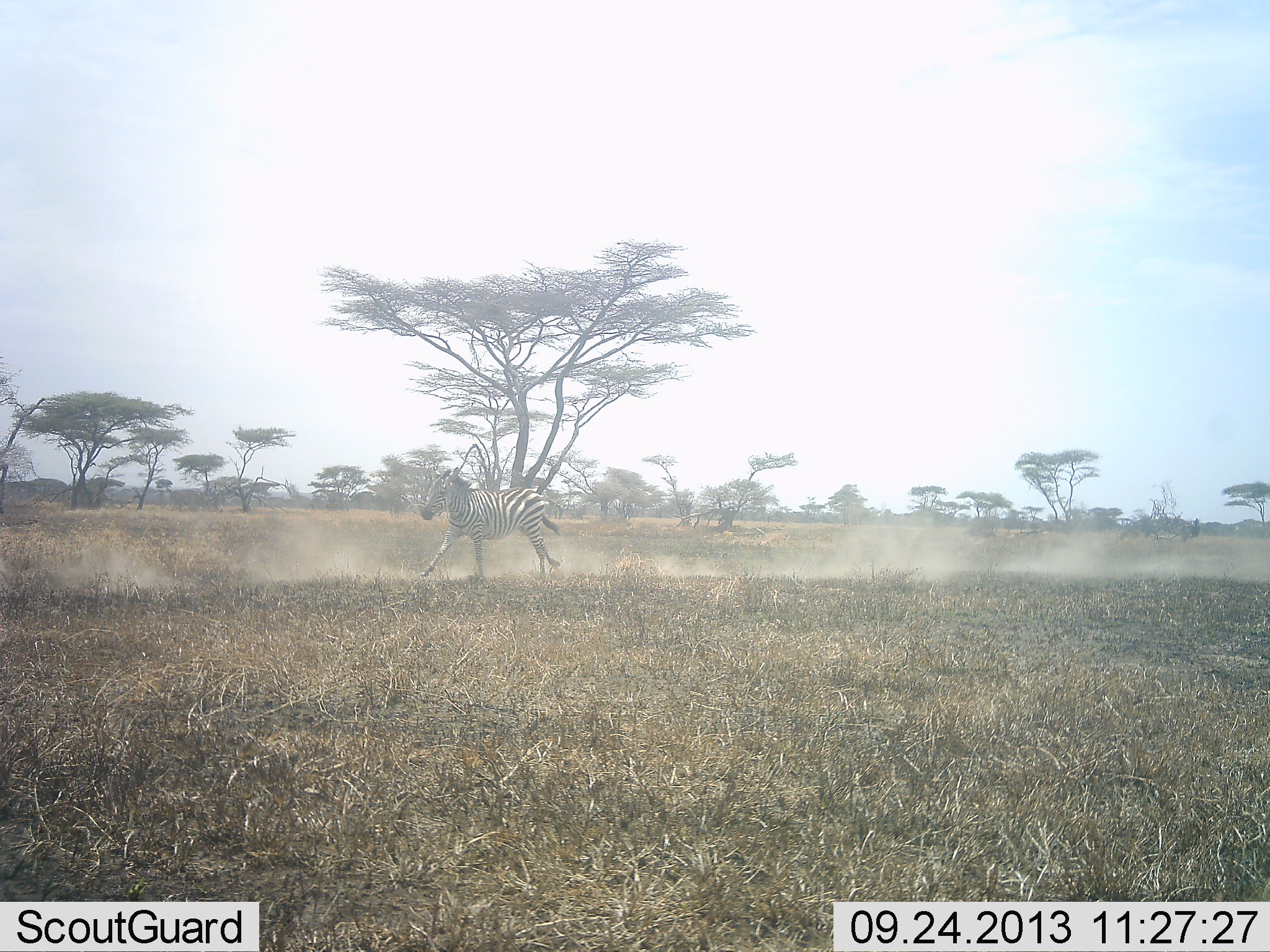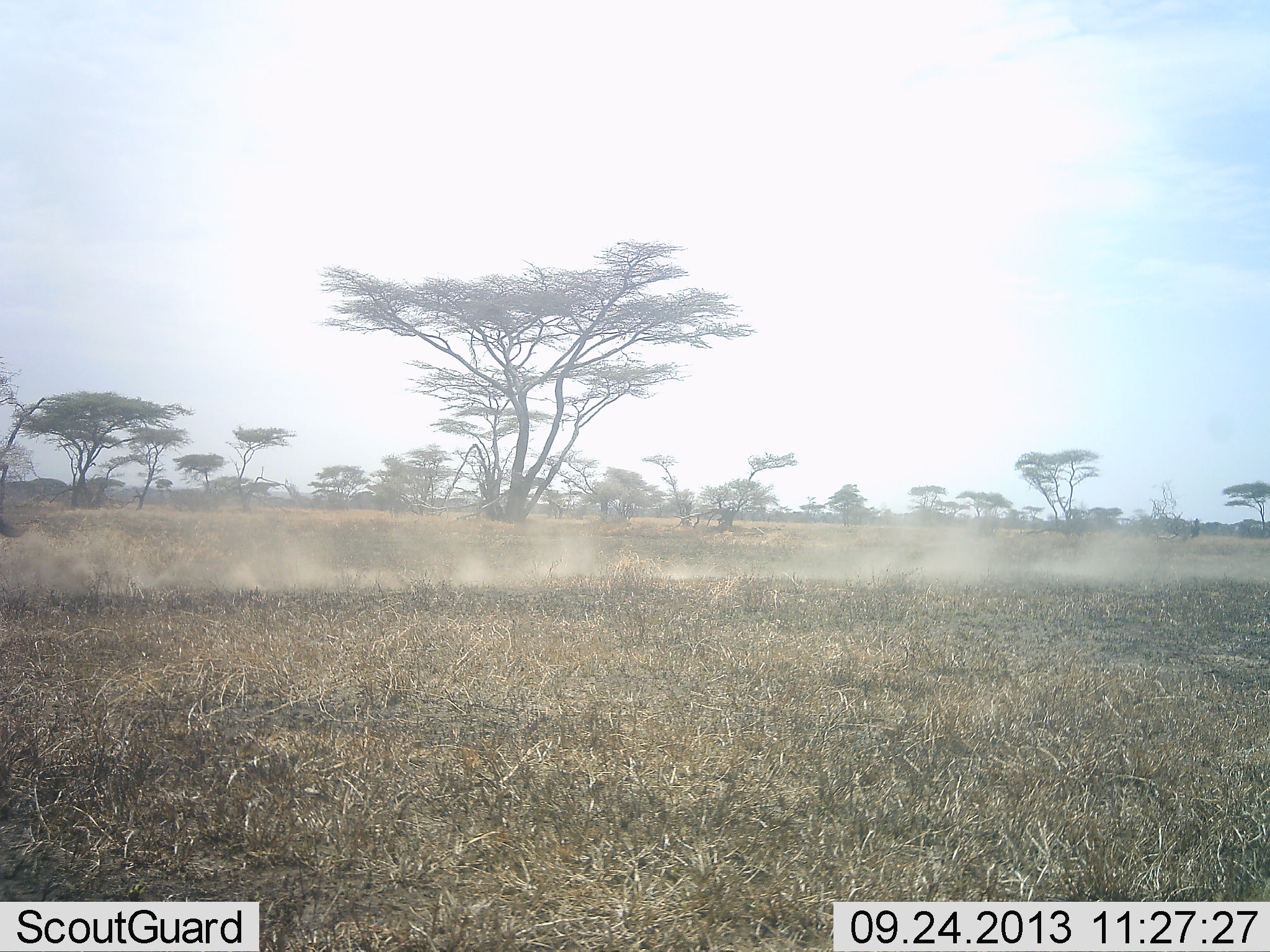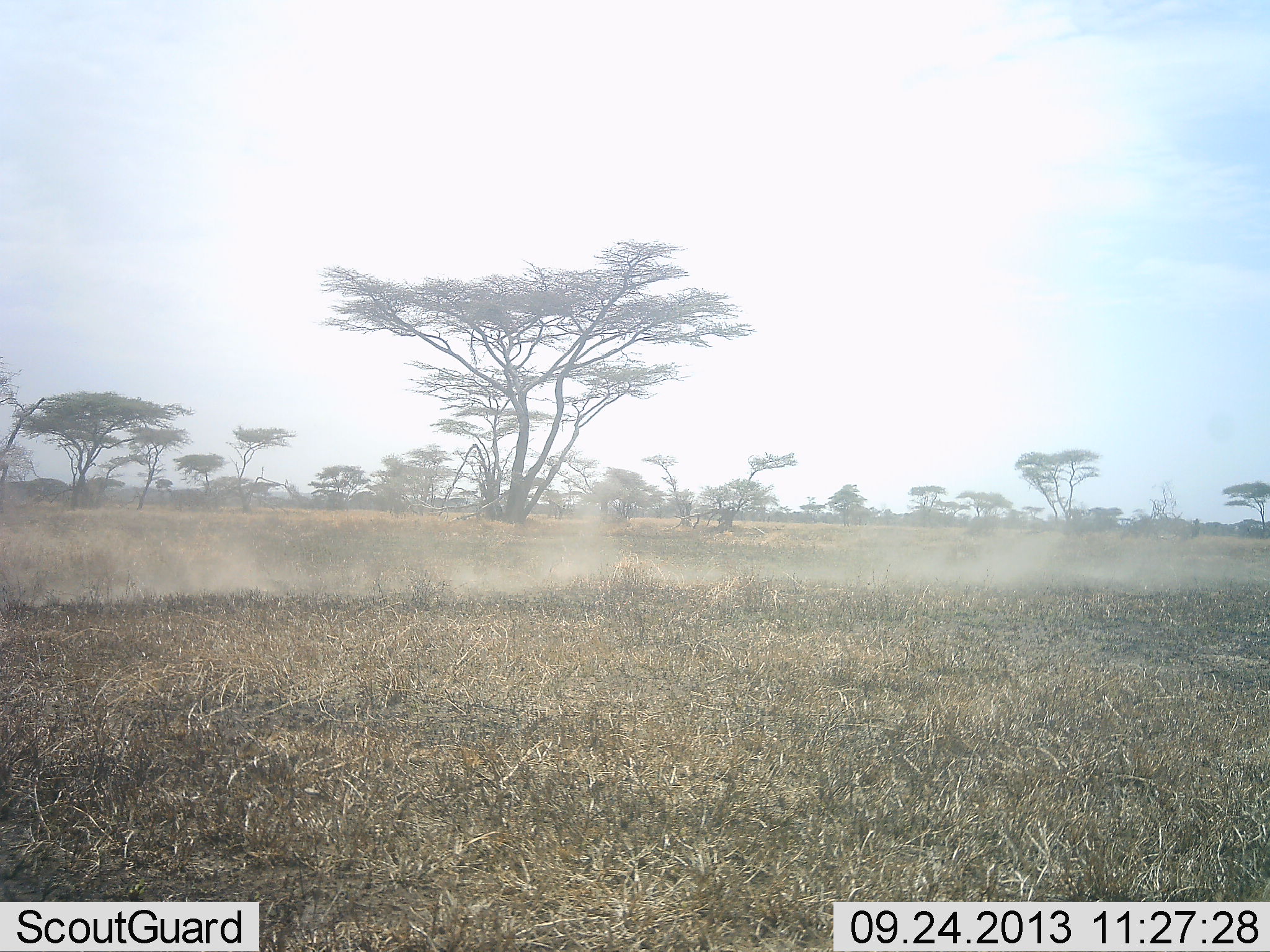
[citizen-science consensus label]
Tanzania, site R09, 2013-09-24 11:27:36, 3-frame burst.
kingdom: Animalia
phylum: Chordata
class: Mammalia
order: Perissodactyla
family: Equidae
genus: Equus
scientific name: Equus quagga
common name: plains zebra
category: zebra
Zebra (plains zebra) (Equus quagga), count 1. Behavior (volunteer vote fractions): standing 0%, resting 0%, moving 100%, interacting 0%. Young present (vote fraction): 0%. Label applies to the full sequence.